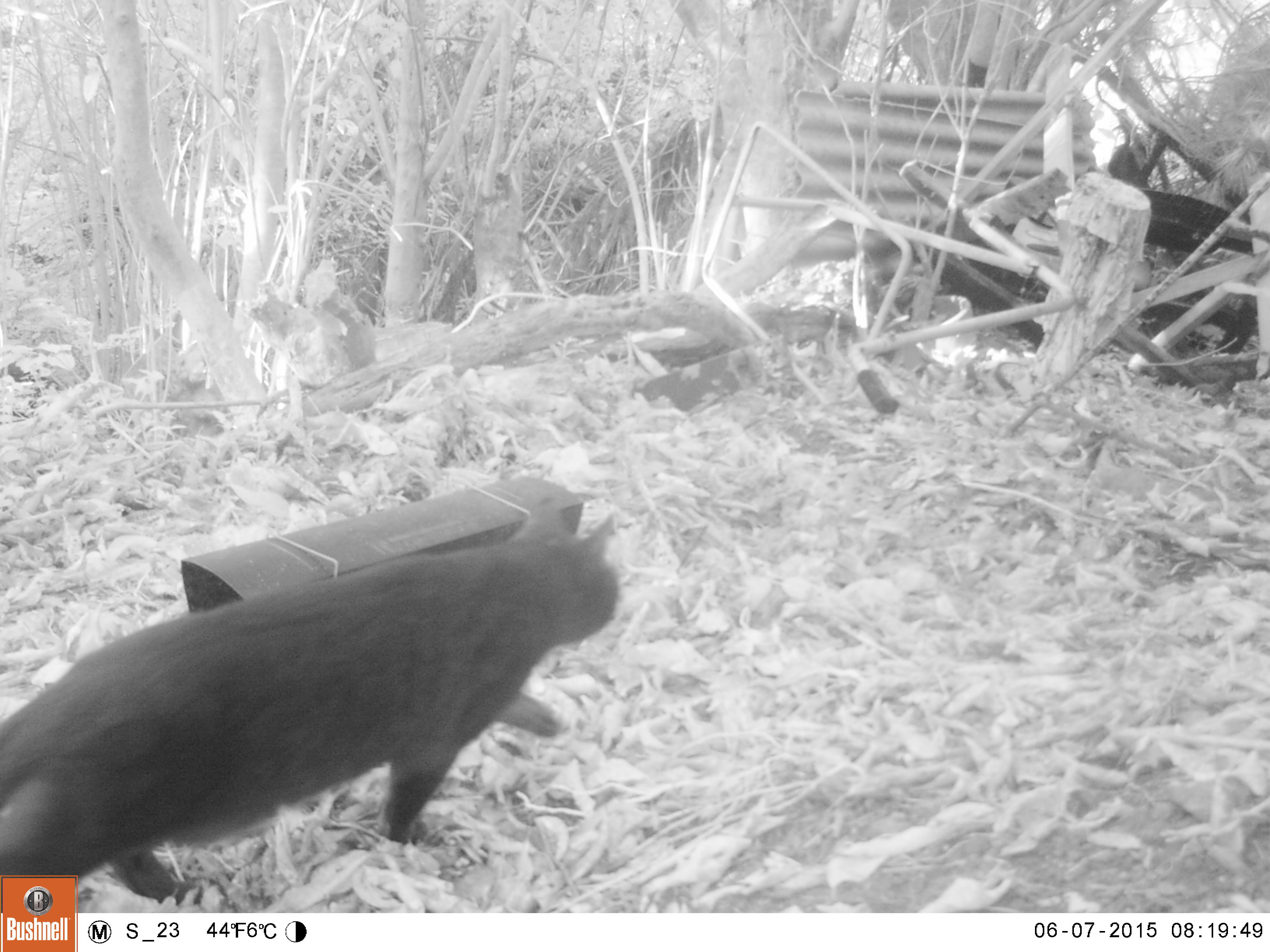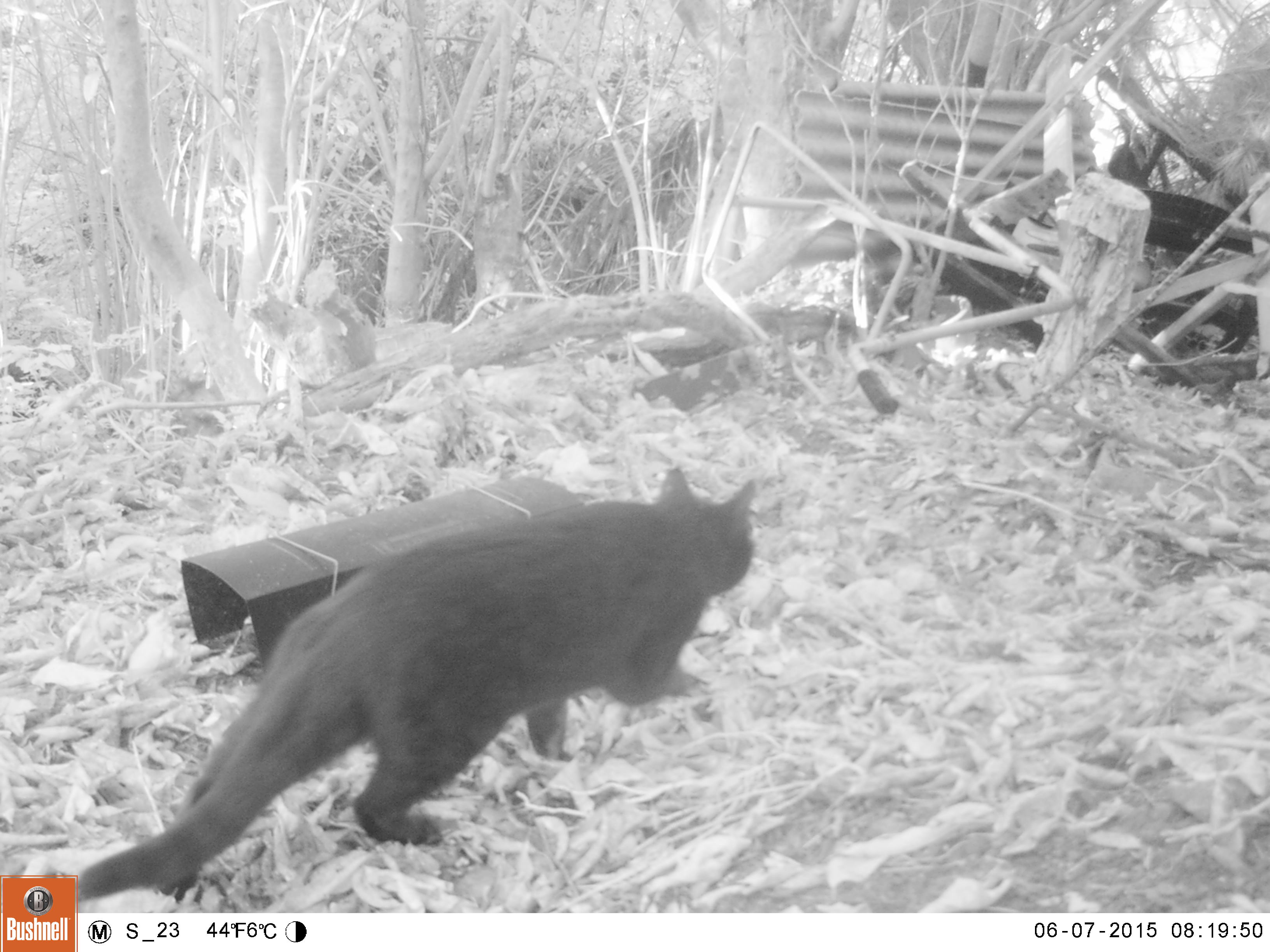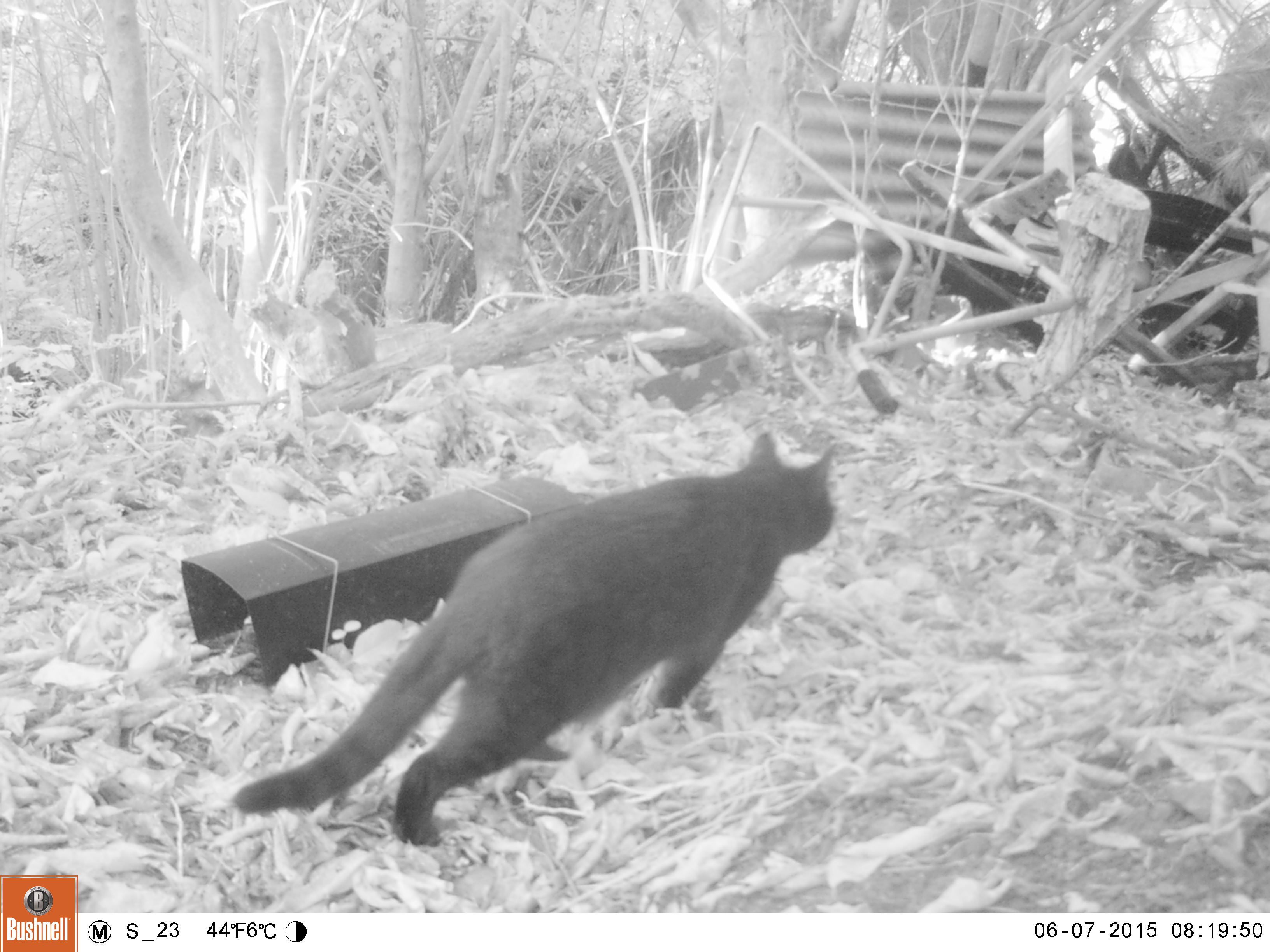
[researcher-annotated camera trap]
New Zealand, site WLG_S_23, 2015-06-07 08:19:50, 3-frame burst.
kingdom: Animalia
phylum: Chordata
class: Mammalia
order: Carnivora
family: Felidae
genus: Felis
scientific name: Felis catus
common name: domestic cat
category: cat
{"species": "cat (domestic cat) (Felis catus)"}